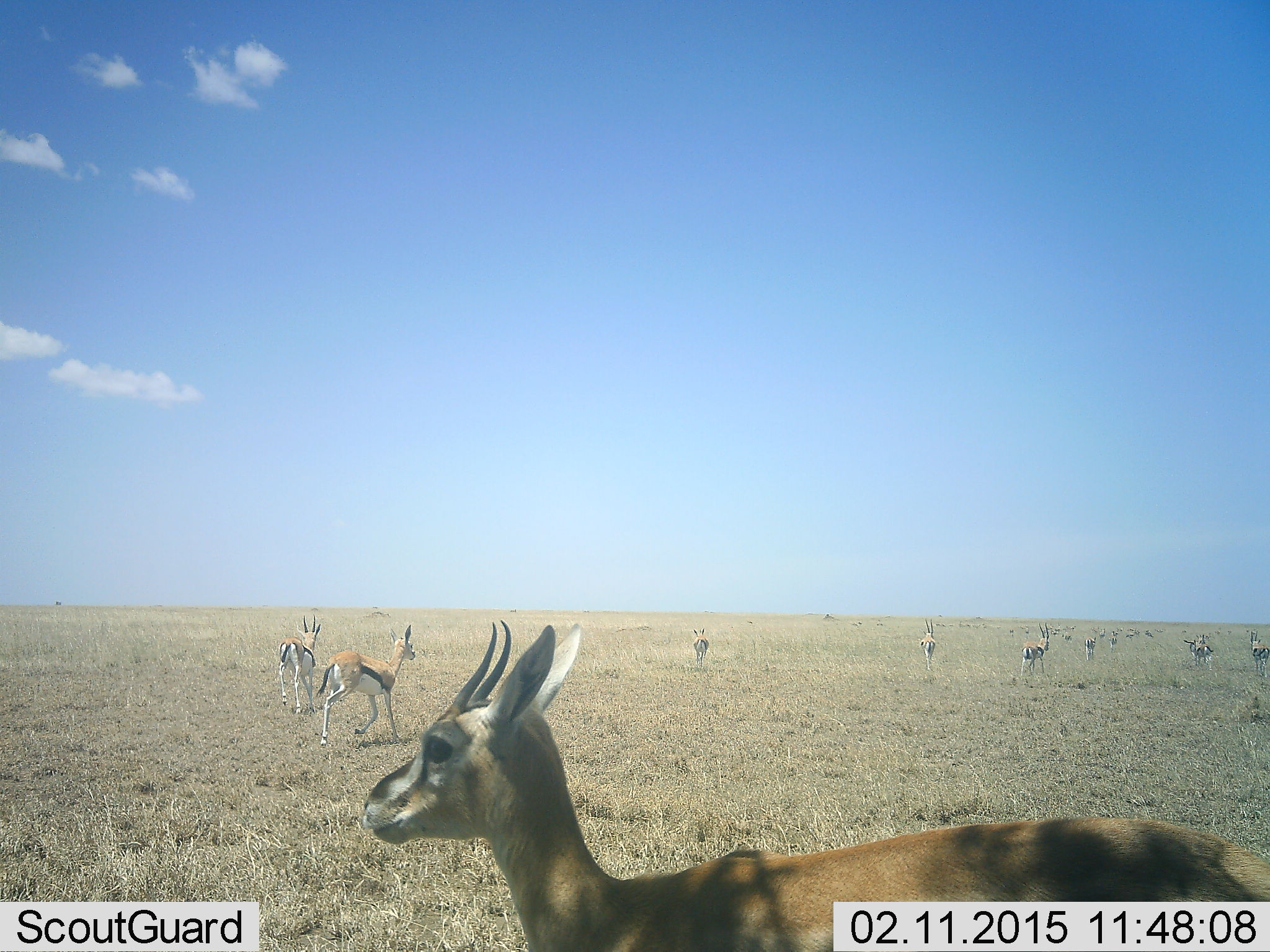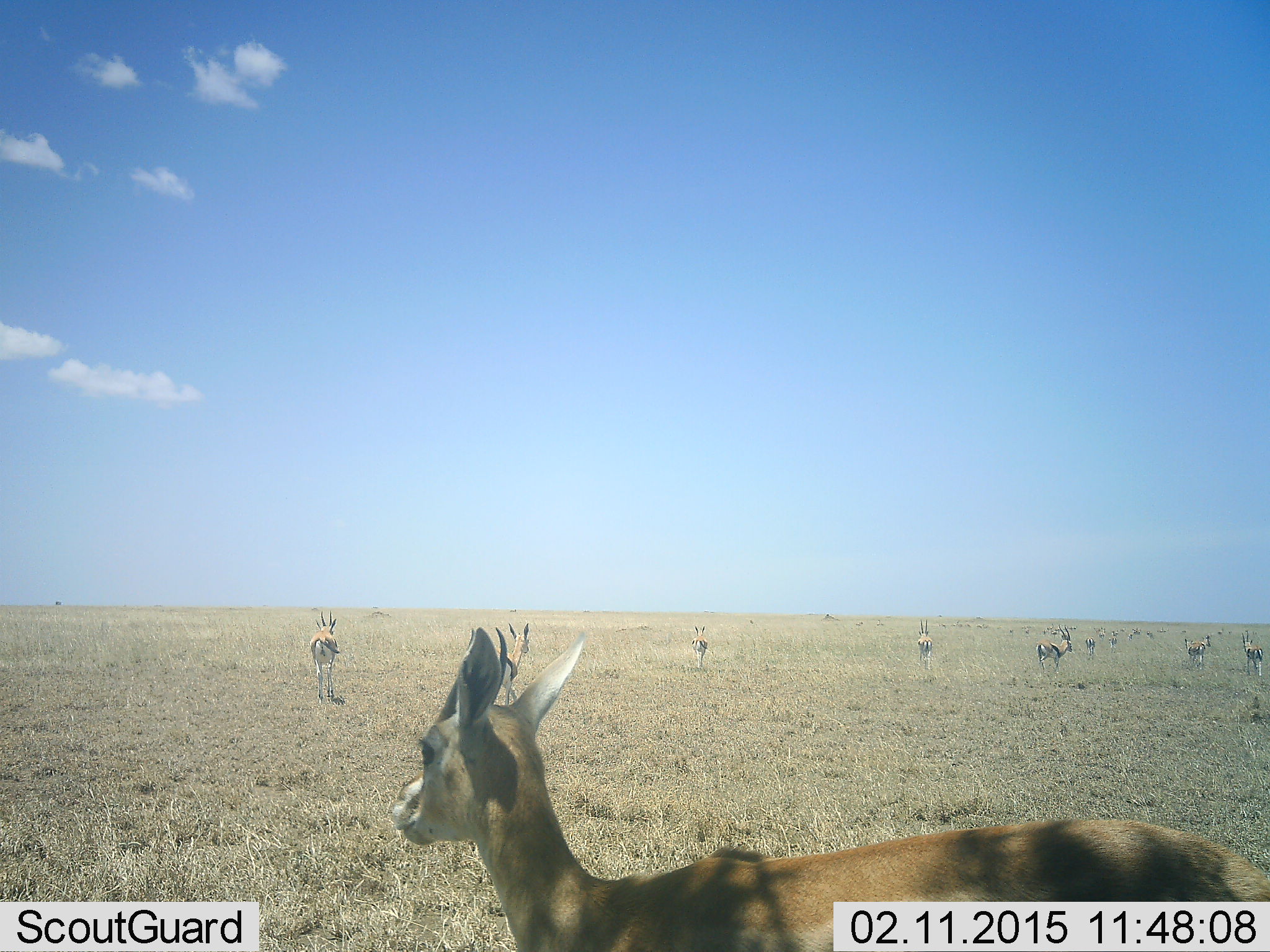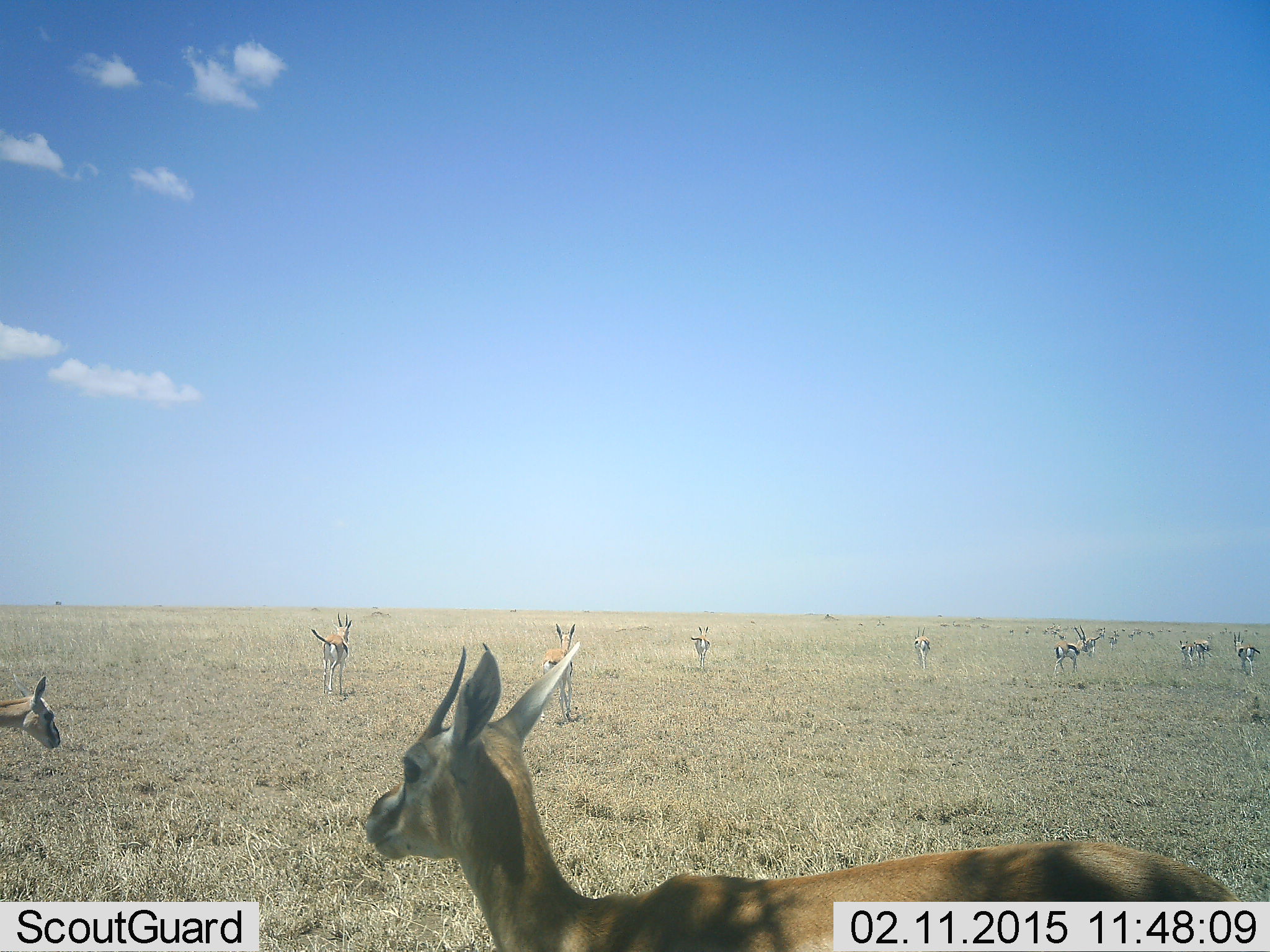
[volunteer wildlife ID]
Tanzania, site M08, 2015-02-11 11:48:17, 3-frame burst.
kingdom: Animalia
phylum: Chordata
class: Mammalia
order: Artiodactyla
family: Bovidae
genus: Eudorcas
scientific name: Eudorcas thomsonii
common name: thomson's gazelle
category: gazellethomsons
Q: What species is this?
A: Gazellethomsons (thomson's gazelle) (Eudorcas thomsonii).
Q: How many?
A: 11-50.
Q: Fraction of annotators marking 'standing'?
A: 80%.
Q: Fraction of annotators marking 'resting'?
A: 0%.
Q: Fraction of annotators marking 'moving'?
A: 70%.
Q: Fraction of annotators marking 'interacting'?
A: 0%.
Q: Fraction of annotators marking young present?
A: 0%.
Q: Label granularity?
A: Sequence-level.